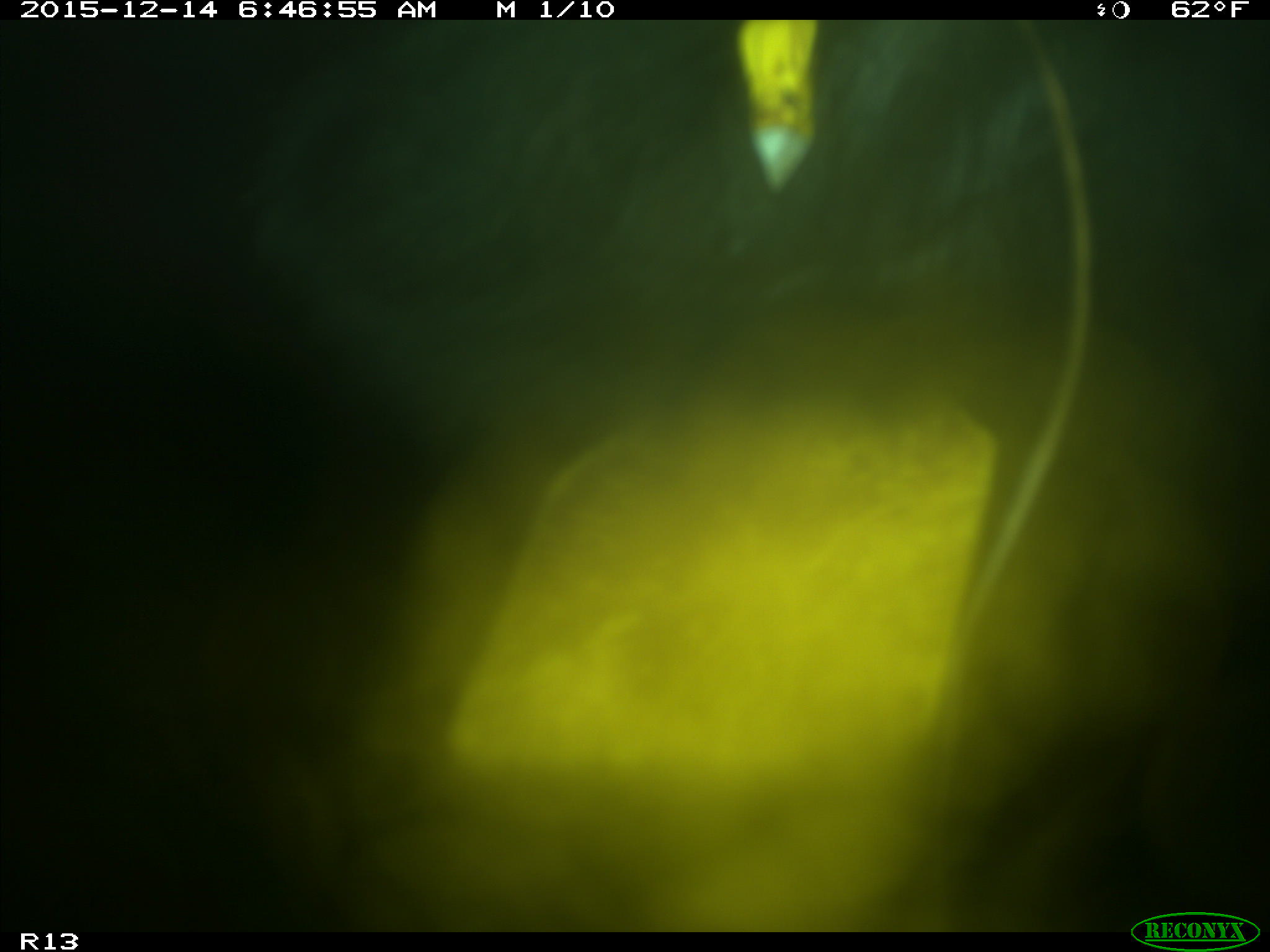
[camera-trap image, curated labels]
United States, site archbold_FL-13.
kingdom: Animalia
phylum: Chordata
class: Mammalia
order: Artiodactyla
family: Bovidae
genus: Bos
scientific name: Bos taurus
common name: domestic cow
Bos taurus (domestic cow).